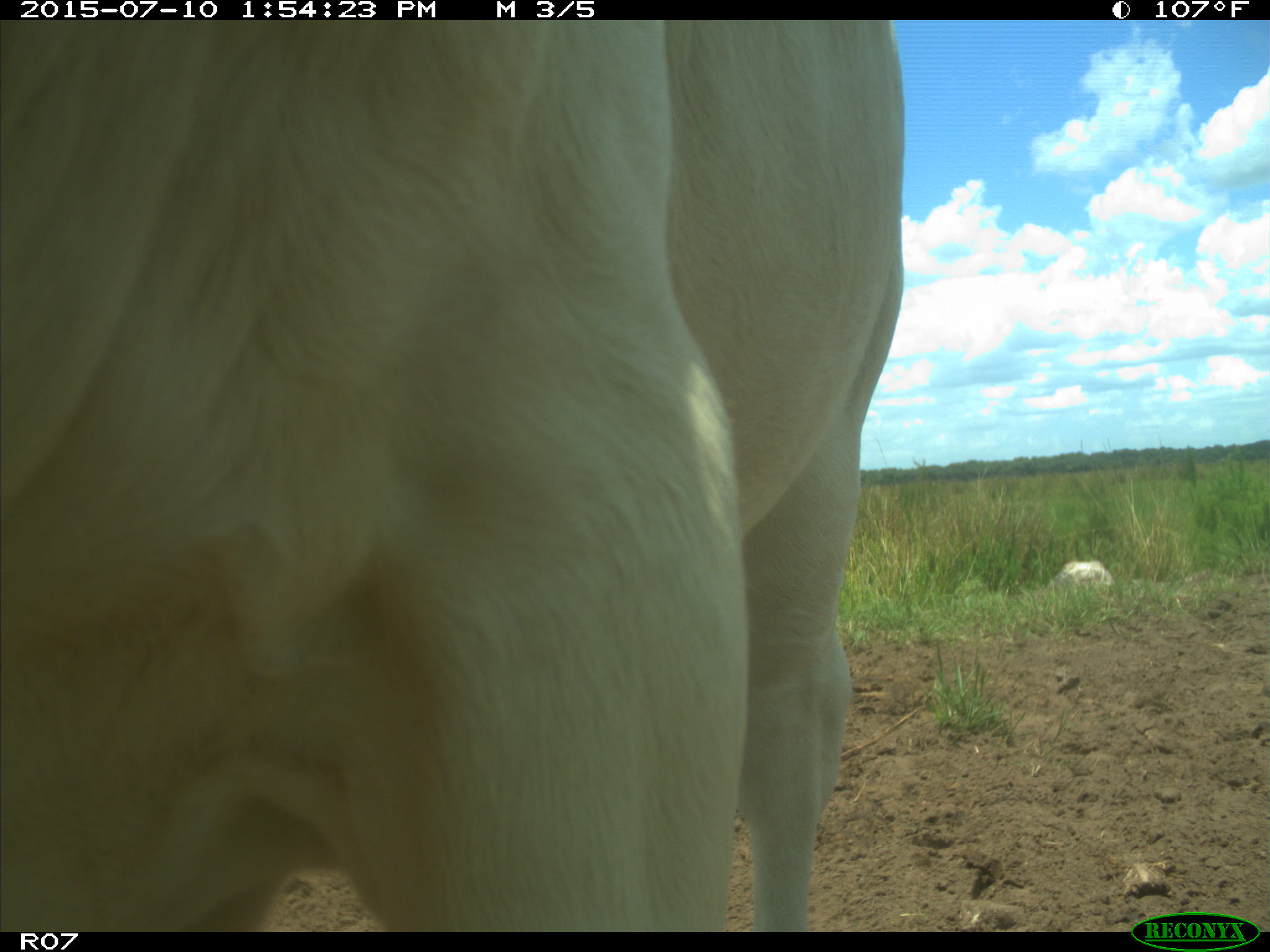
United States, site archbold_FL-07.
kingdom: Animalia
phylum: Chordata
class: Mammalia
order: Artiodactyla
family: Bovidae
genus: Bos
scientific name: Bos taurus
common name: domestic cow